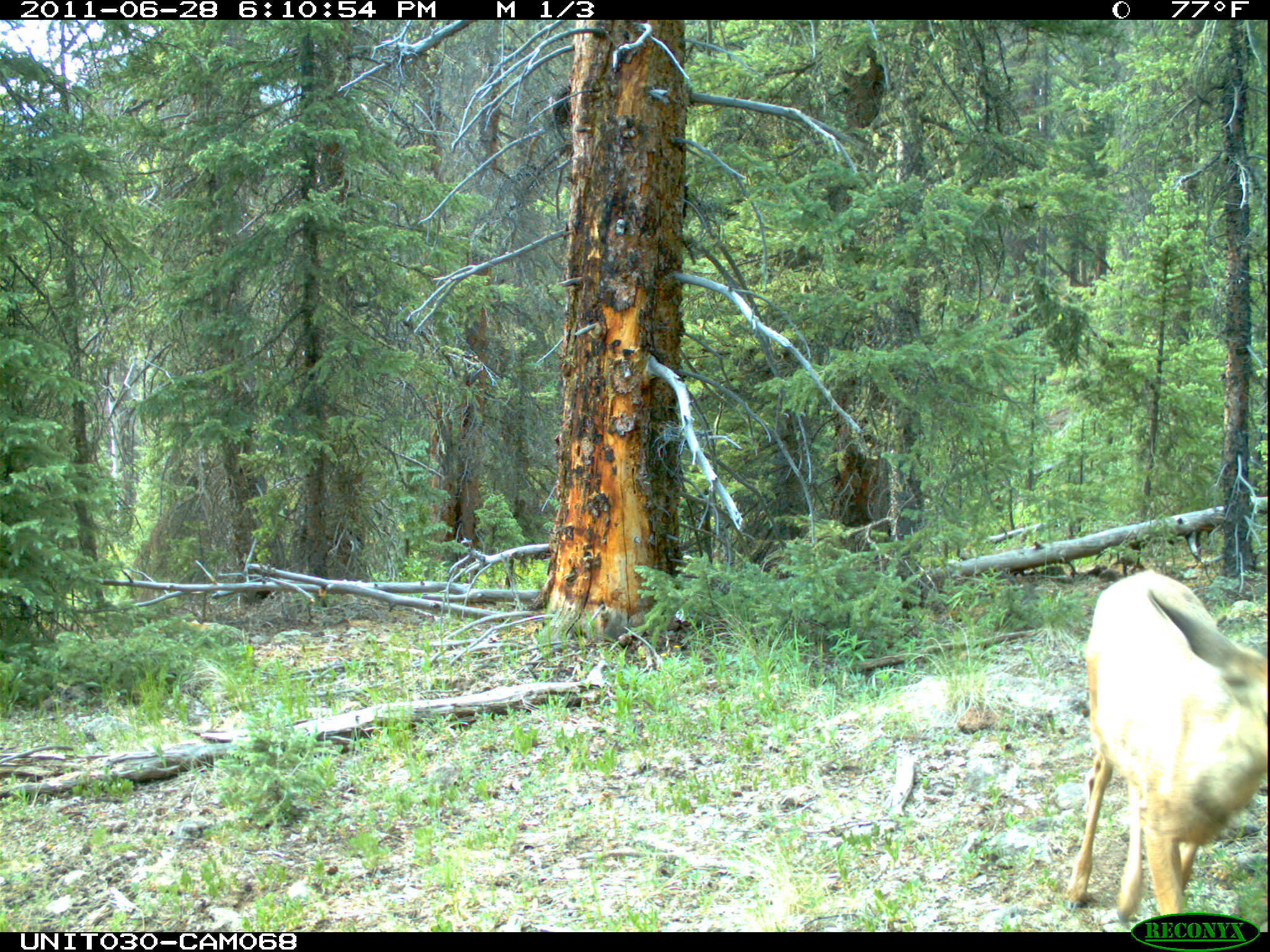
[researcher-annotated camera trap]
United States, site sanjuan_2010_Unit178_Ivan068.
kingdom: Animalia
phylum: Chordata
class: Mammalia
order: Artiodactyla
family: Cervidae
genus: Odocoileus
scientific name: Odocoileus hemionus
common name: mule deer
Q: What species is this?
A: Odocoileus hemionus (mule deer).